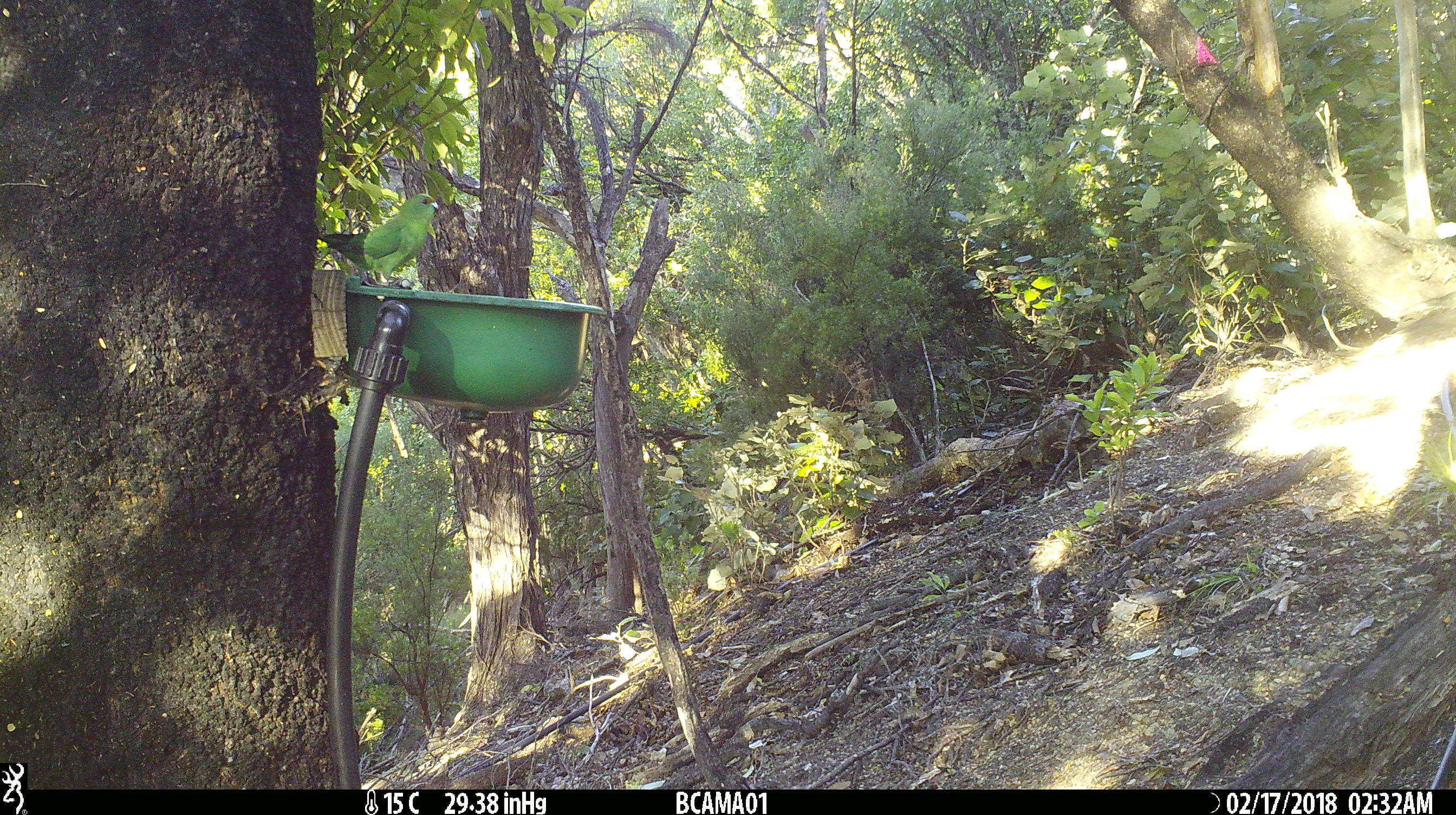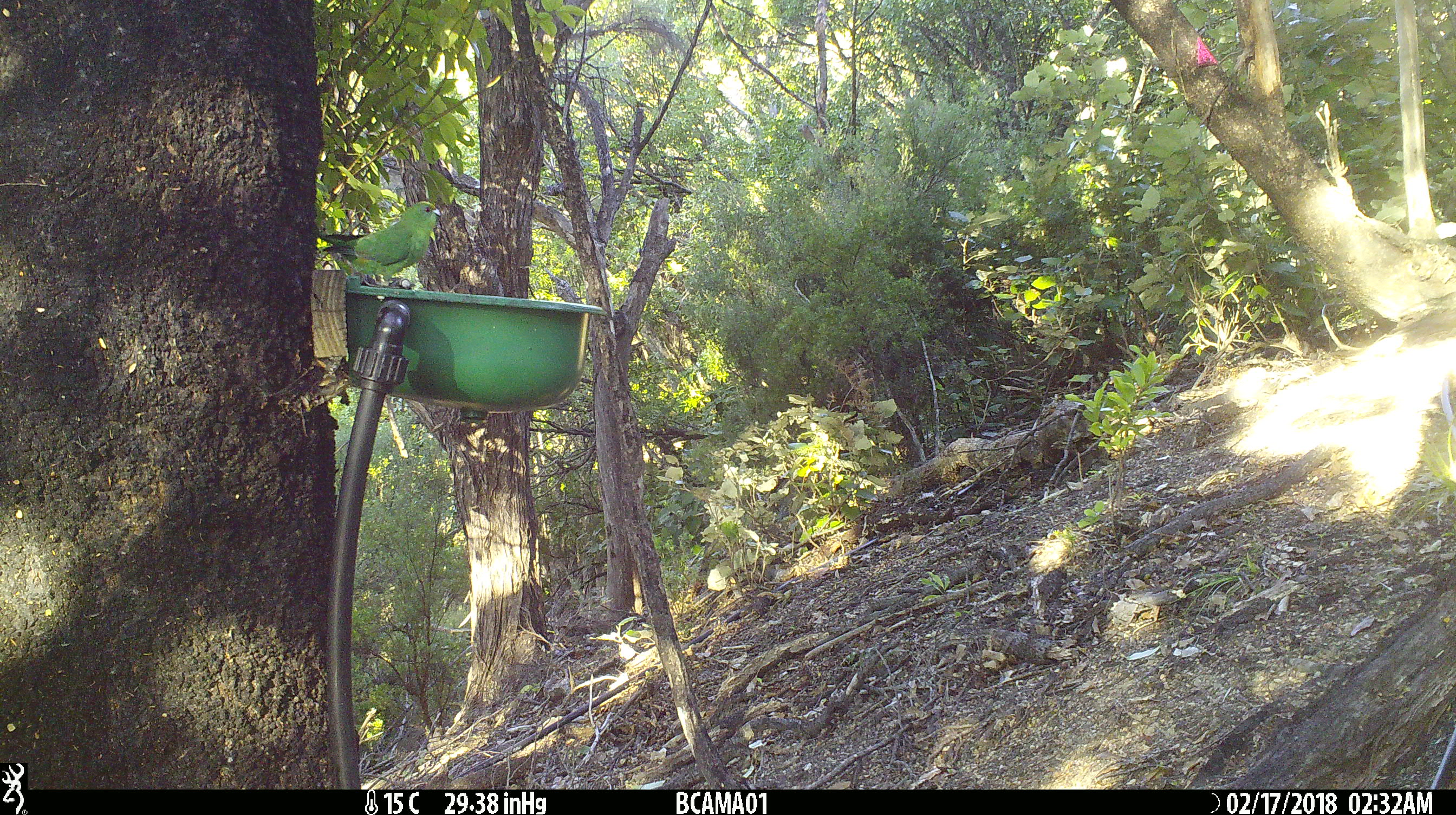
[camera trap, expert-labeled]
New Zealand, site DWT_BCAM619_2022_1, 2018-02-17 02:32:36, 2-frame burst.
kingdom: Animalia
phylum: Chordata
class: Aves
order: Psittaciformes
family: Psittaculidae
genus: Cyanoramphus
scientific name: Cyanoramphus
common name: parakeet